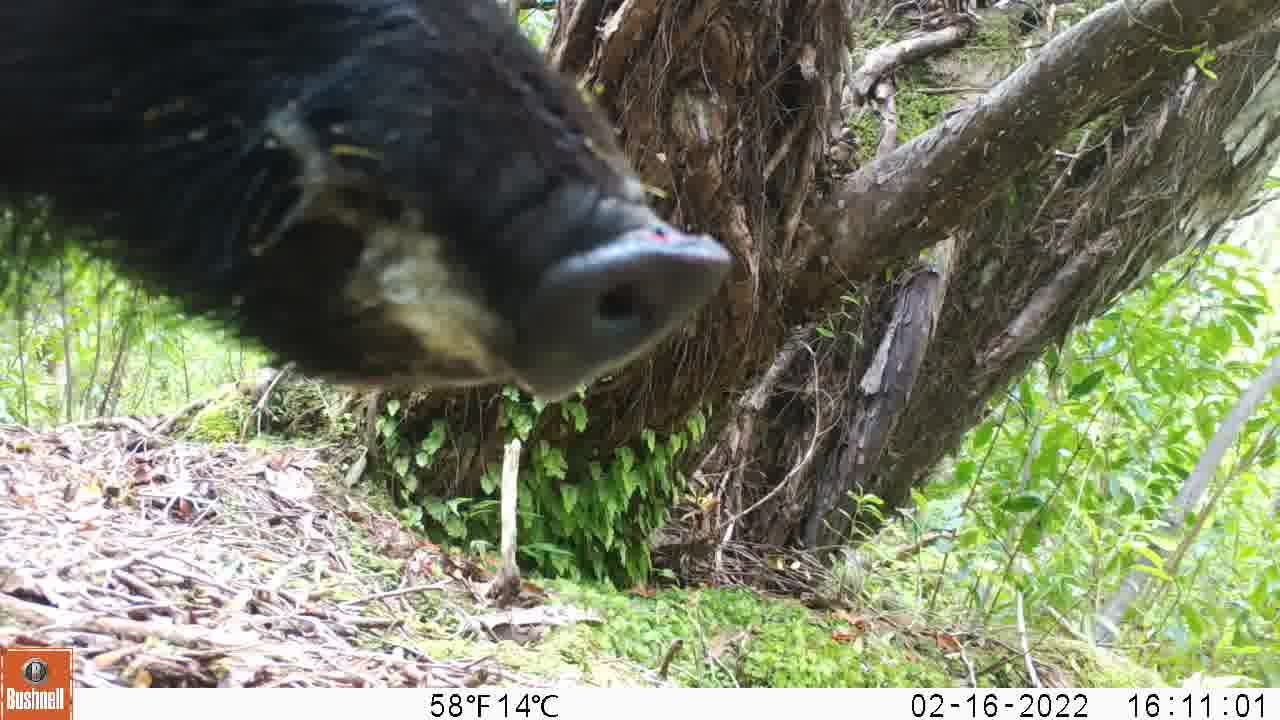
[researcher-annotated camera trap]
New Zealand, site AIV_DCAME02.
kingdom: Animalia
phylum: Chordata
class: Mammalia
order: Artiodactyla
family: Suidae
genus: Sus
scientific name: Sus scrofa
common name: pig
Pig (Sus scrofa).